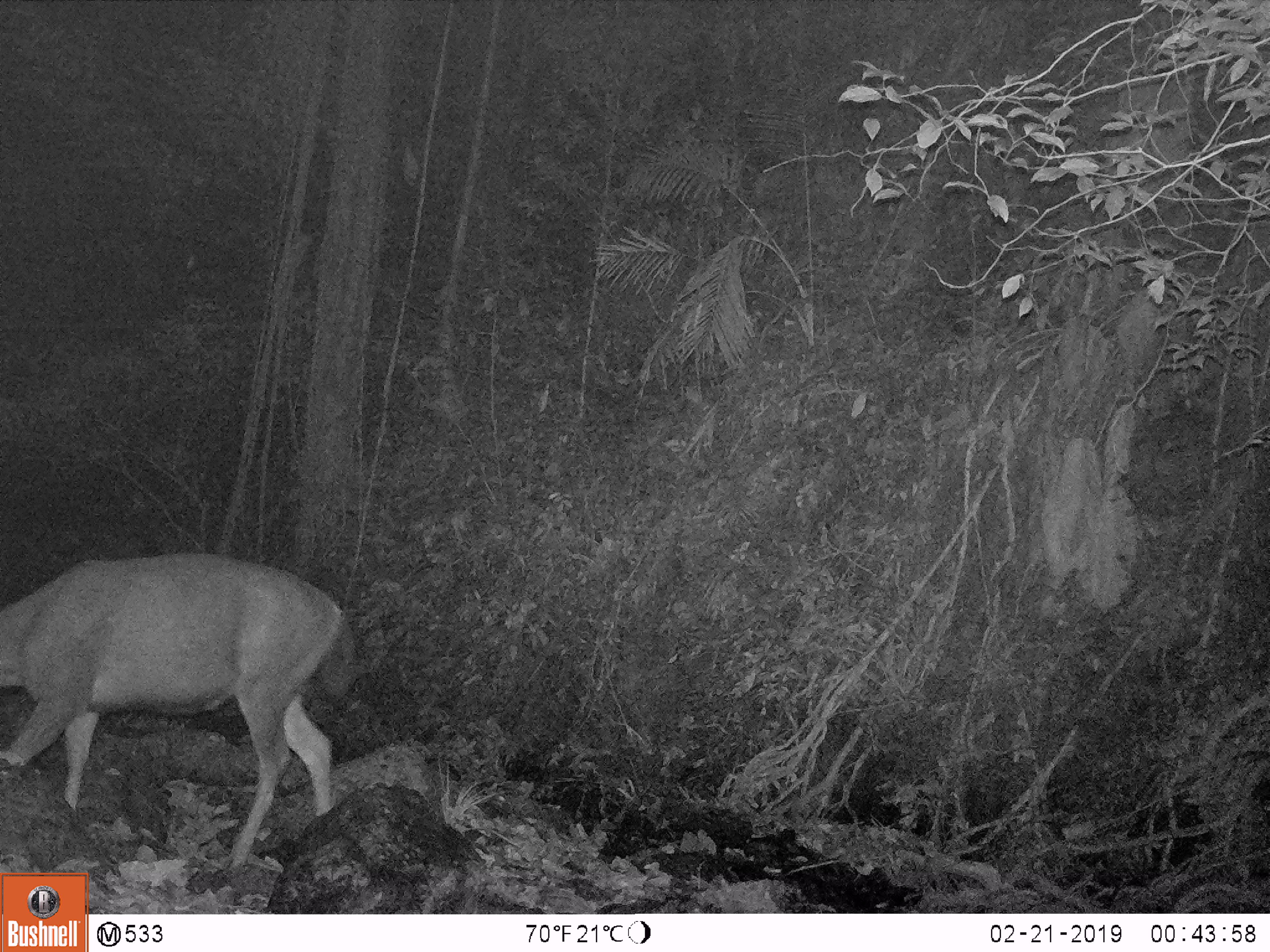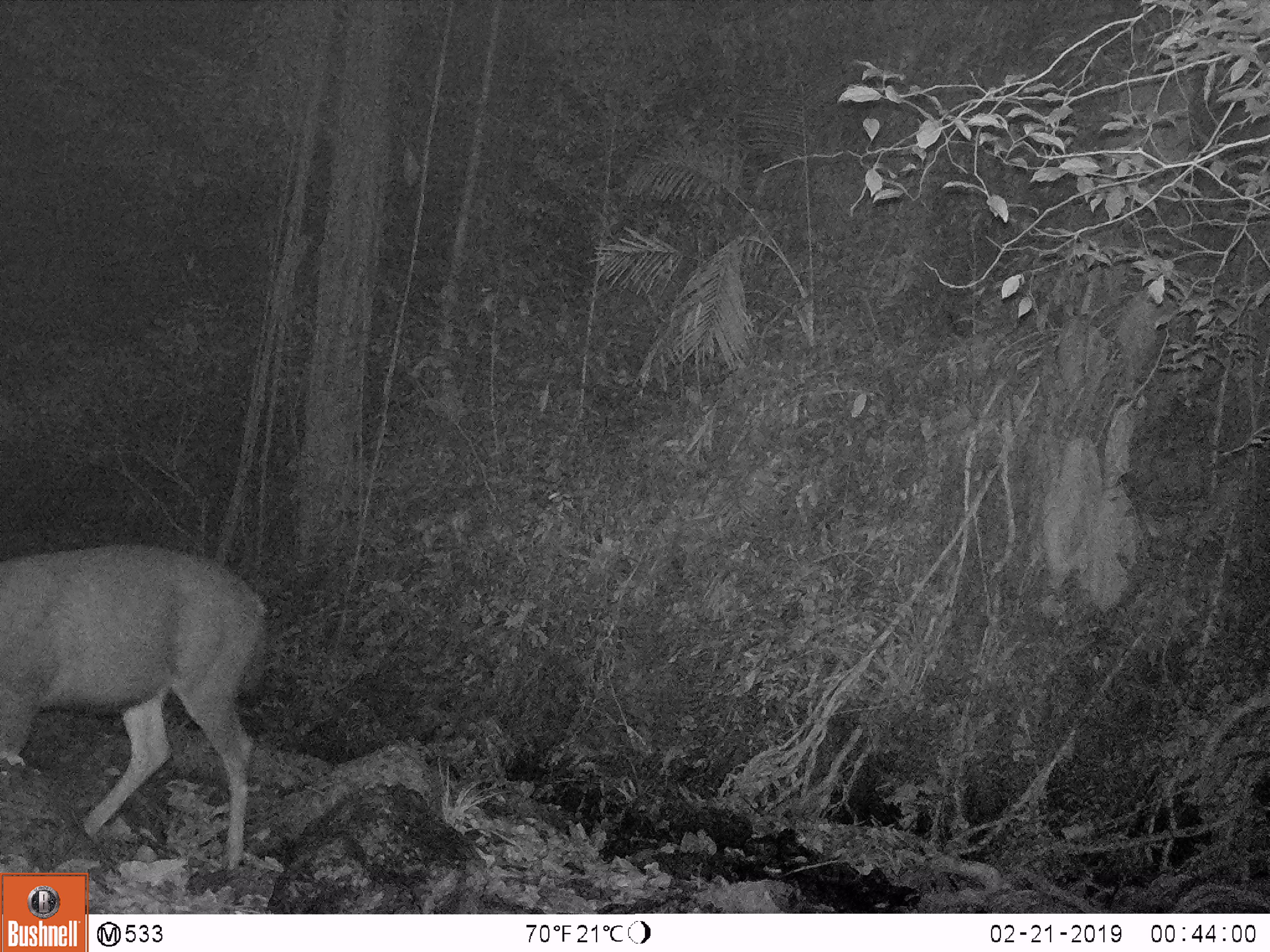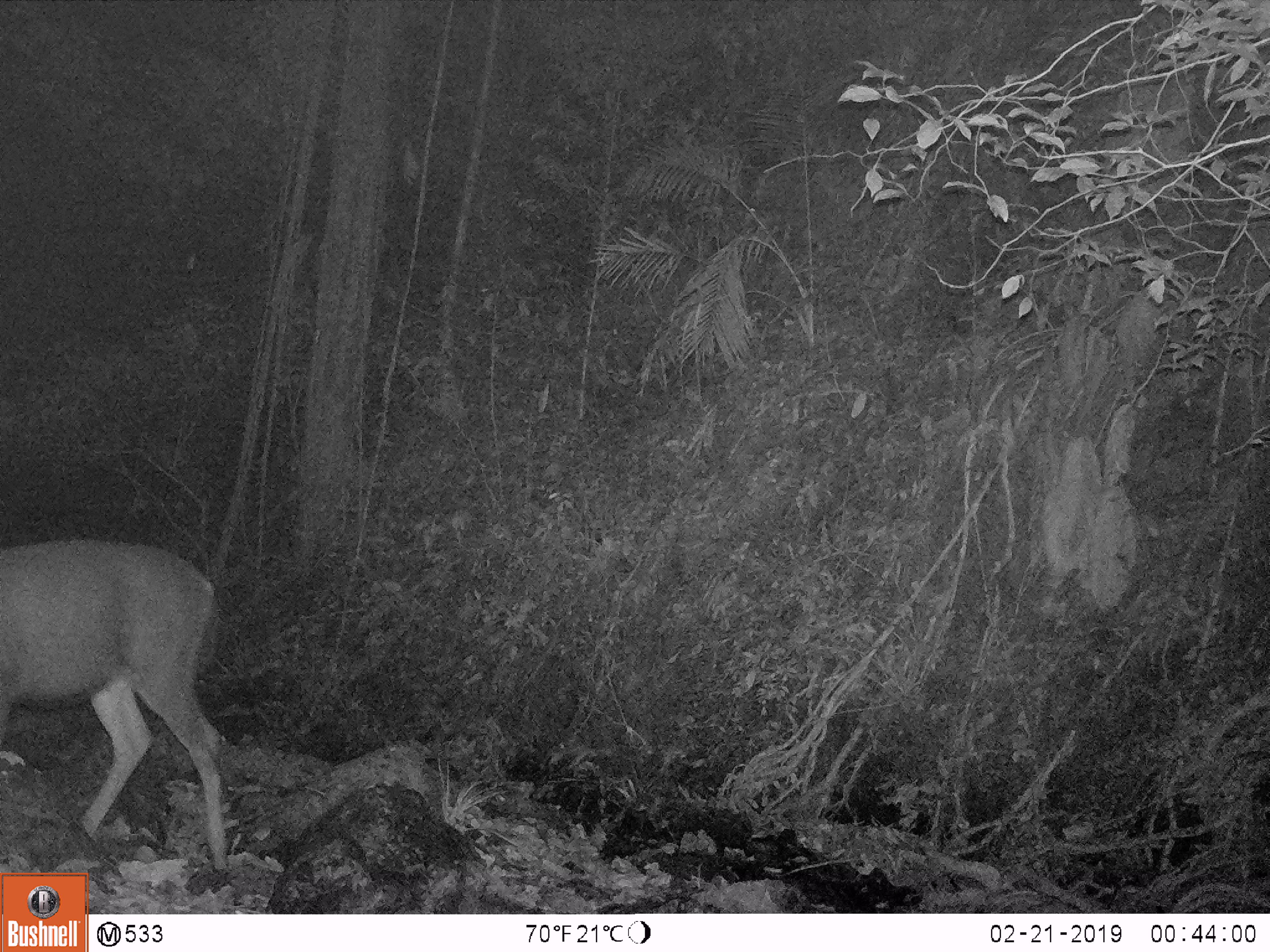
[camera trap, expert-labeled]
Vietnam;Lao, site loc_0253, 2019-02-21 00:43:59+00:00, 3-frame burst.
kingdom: Animalia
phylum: Chordata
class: Mammalia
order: Artiodactyla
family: Cervidae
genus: Rusa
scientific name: Rusa unicolor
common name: sambar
Sambar (Rusa unicolor). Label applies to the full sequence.